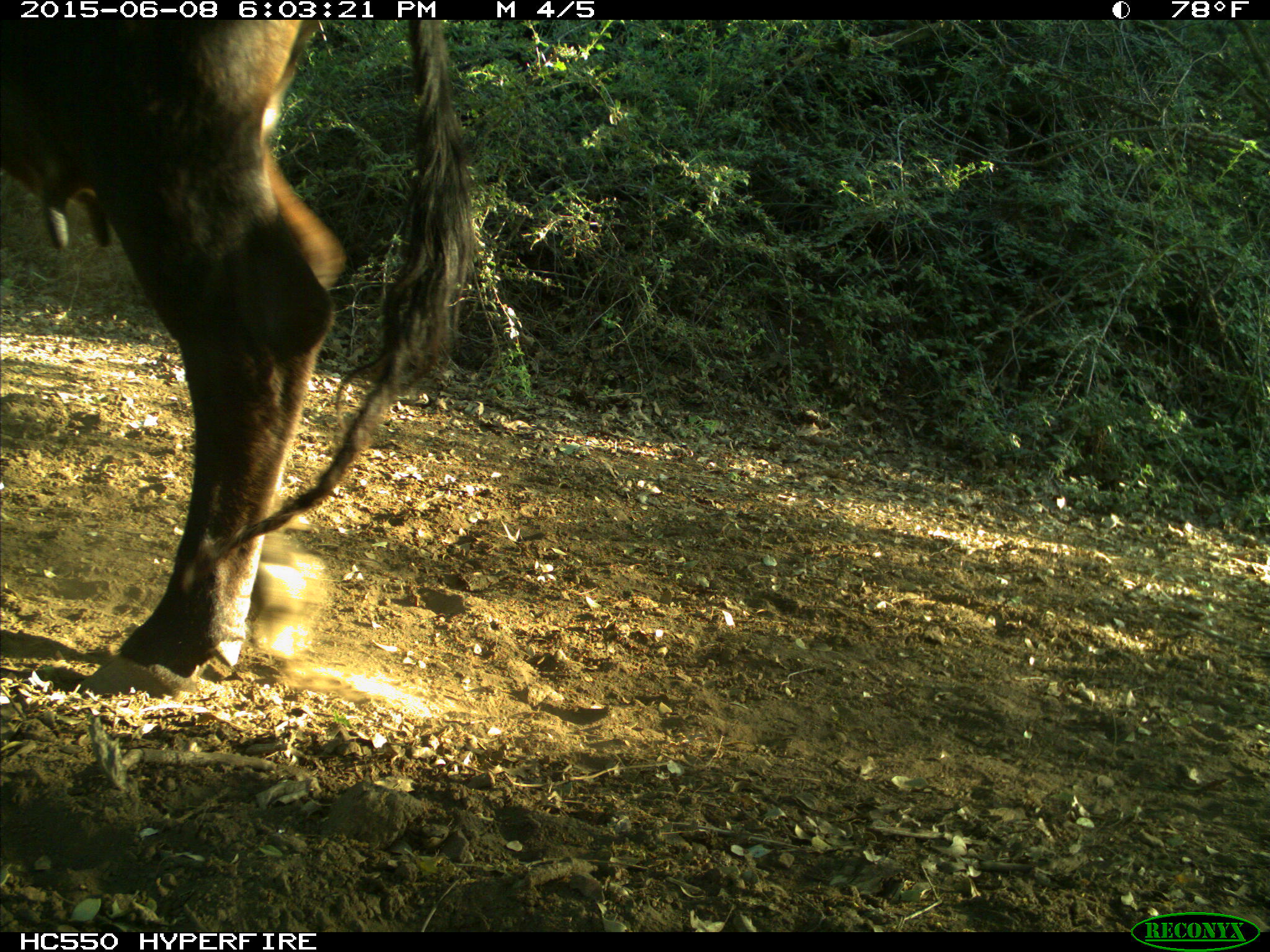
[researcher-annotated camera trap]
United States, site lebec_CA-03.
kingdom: Animalia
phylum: Chordata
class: Mammalia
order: Artiodactyla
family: Bovidae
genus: Bos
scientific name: Bos taurus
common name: domestic cow